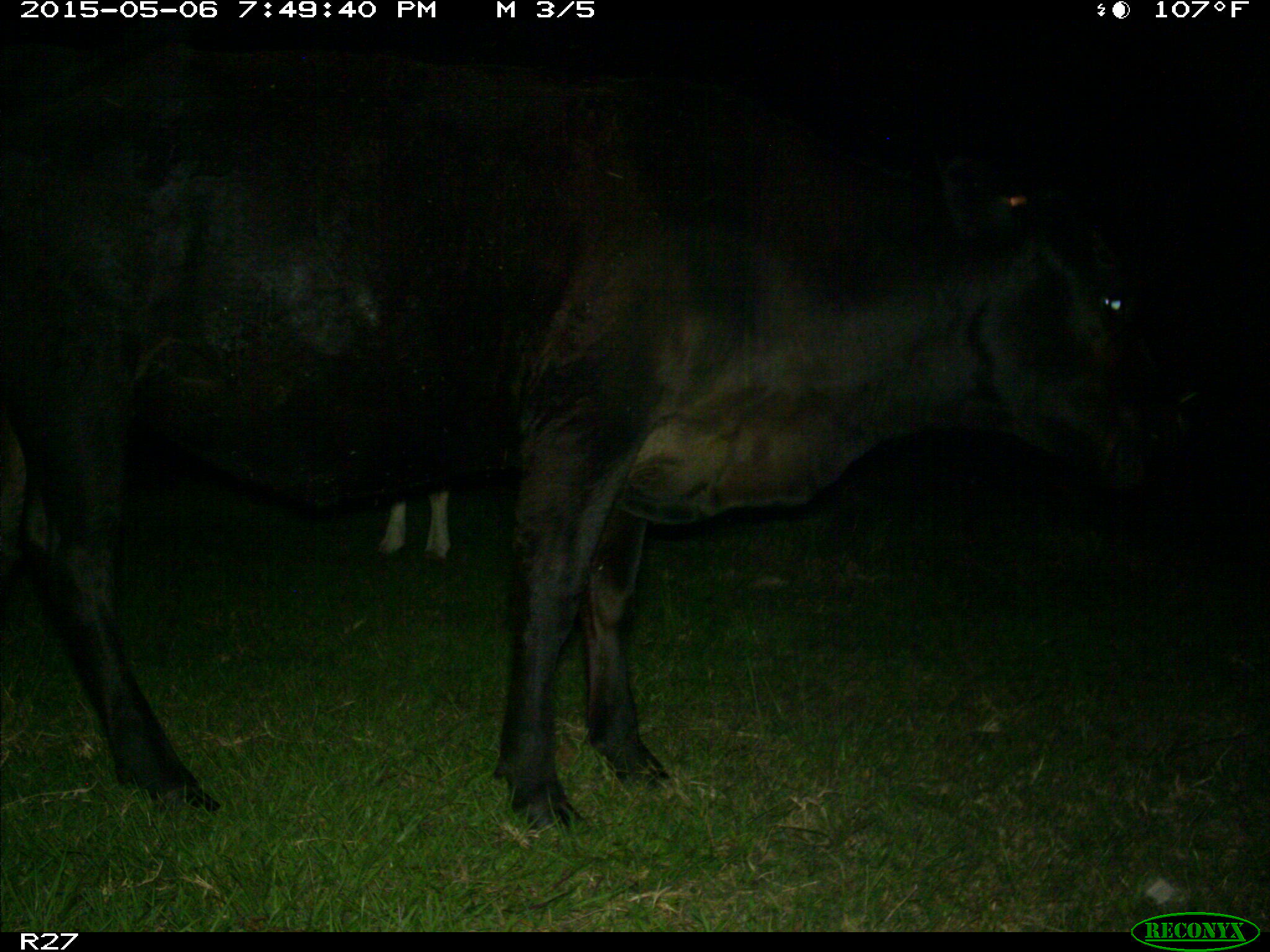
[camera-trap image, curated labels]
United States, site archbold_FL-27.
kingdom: Animalia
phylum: Chordata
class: Mammalia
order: Artiodactyla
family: Bovidae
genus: Bos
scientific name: Bos taurus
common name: domestic cow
Bos taurus (domestic cow).